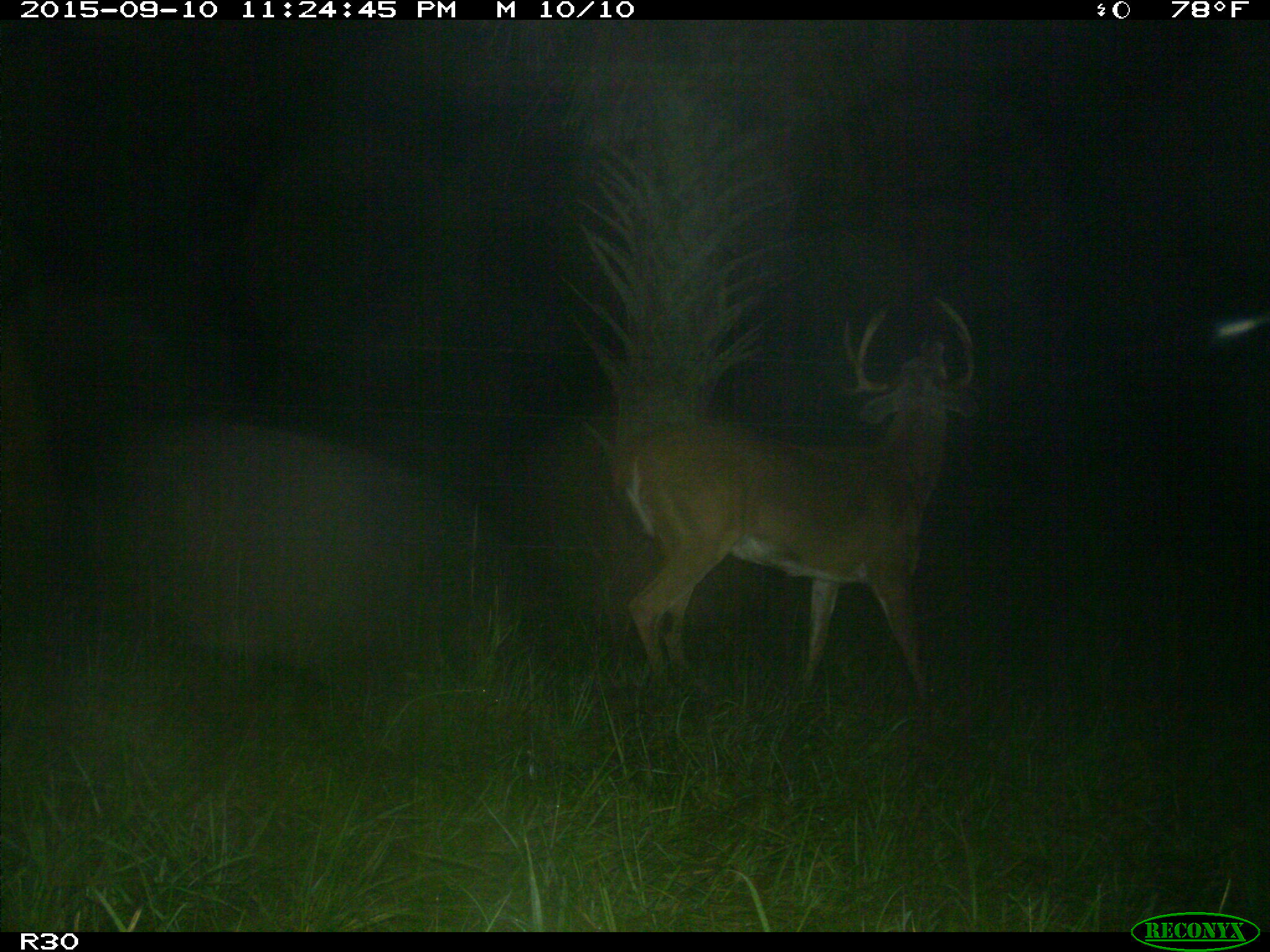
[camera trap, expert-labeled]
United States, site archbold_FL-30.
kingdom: Animalia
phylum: Chordata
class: Mammalia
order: Artiodactyla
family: Cervidae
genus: Odocoileus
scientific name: Odocoileus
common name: deer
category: unidentified deer